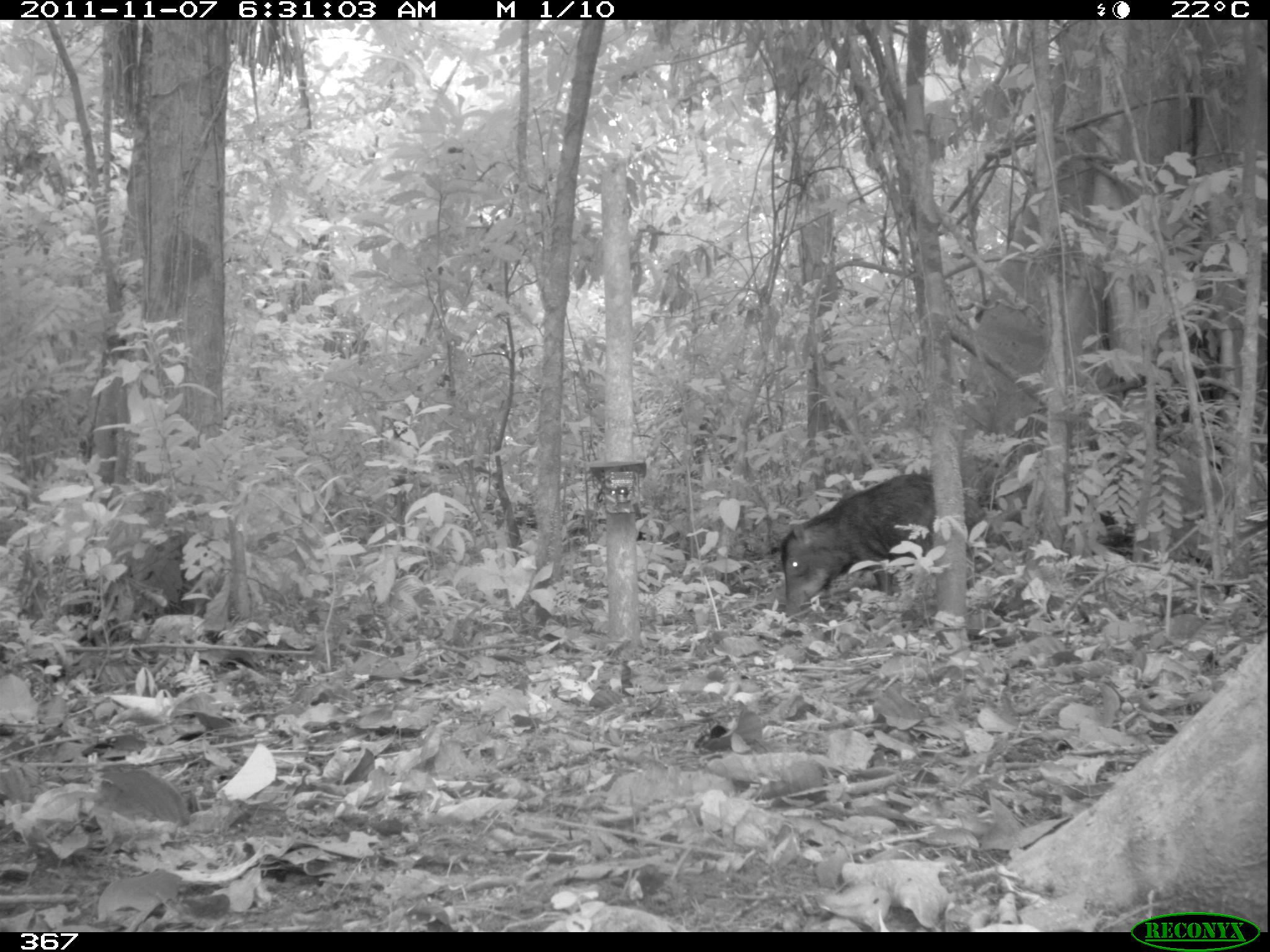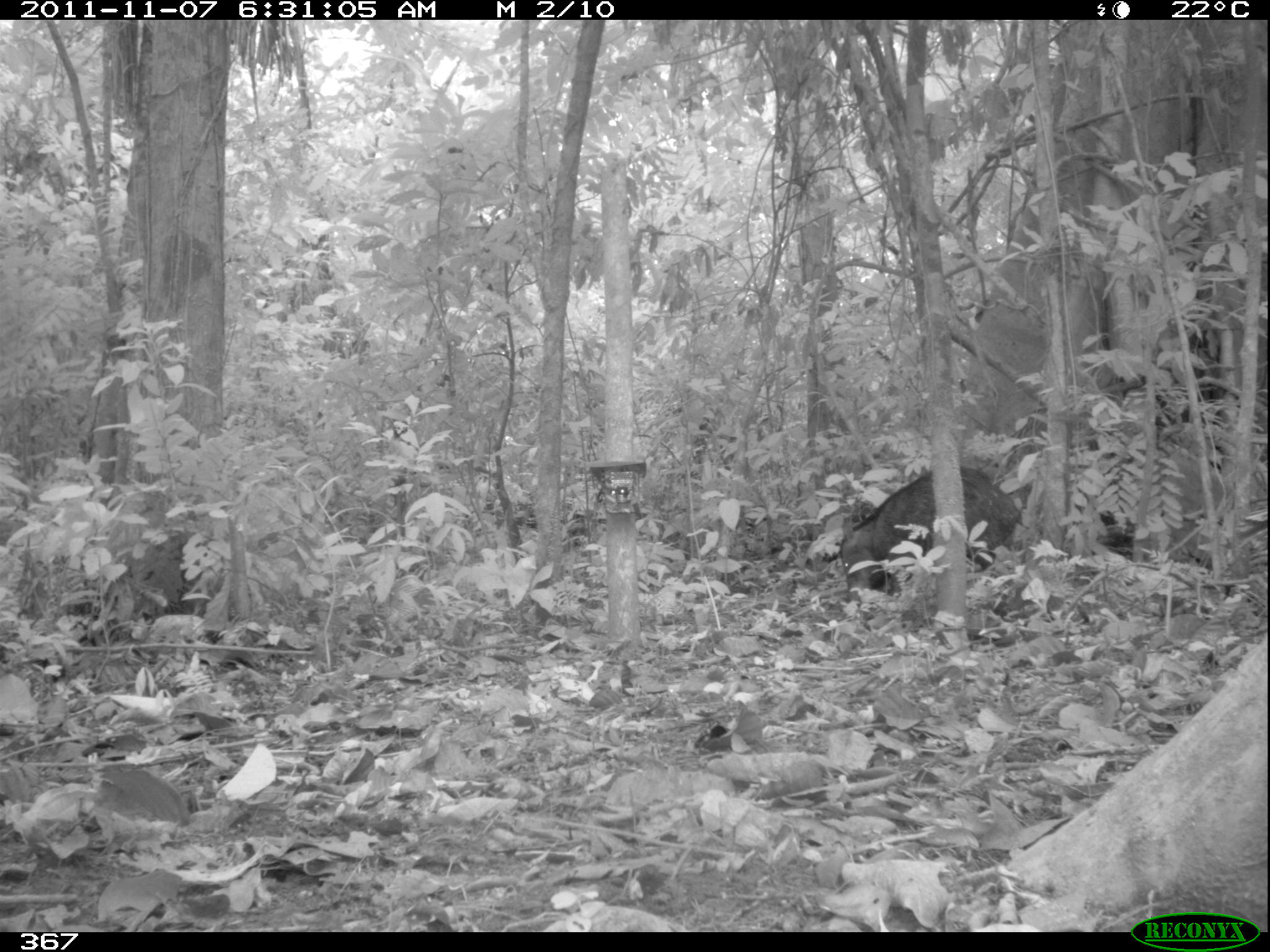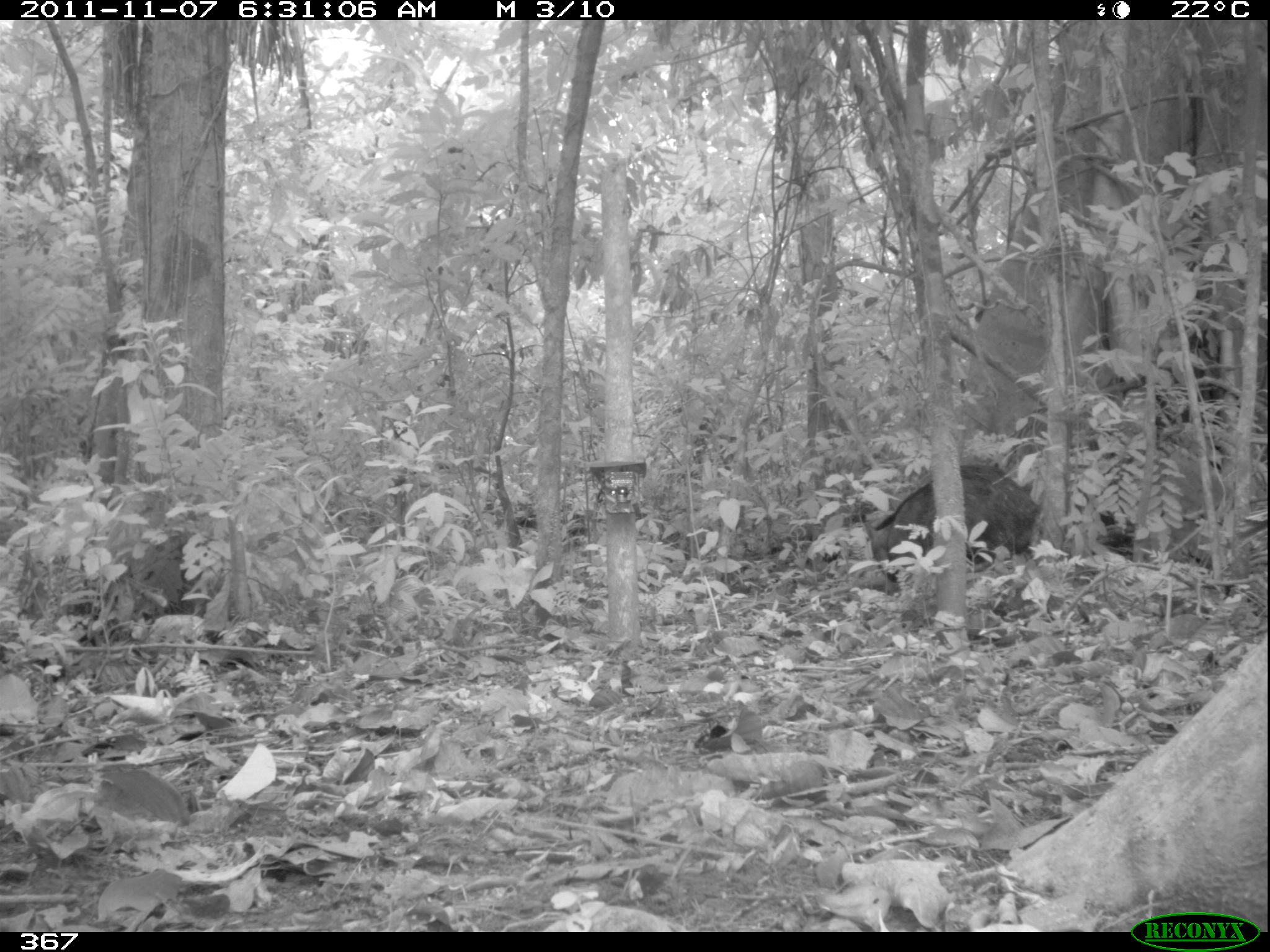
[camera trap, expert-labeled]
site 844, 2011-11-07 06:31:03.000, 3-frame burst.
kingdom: Animalia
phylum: Chordata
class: Mammalia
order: Artiodactyla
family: Tayassuidae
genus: Tayassu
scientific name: Tayassu pecari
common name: white-lipped peccary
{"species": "Tayassu pecari (white-lipped peccary)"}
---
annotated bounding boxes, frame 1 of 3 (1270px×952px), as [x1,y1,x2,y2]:
tayassu pecari: [780,472,995,620]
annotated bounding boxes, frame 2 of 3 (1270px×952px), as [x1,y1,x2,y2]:
tayassu pecari: [834,464,1023,604]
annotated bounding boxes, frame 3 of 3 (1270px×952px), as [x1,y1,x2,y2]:
tayassu pecari: [860,463,1043,597]